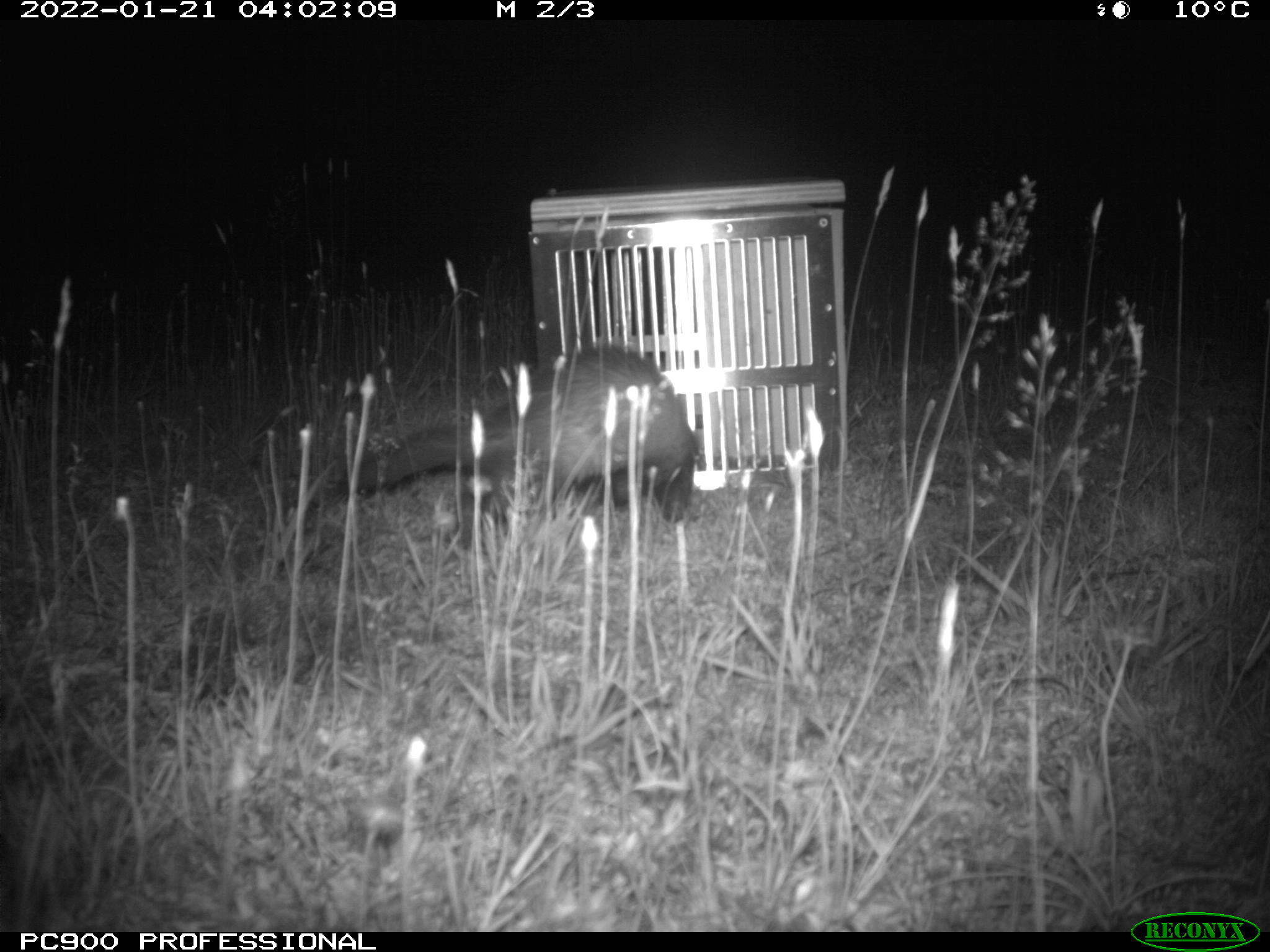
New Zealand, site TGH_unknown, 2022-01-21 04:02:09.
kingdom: Animalia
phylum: Chordata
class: Mammalia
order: Carnivora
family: Mustelidae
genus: Mustela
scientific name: Mustela furo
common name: ferret